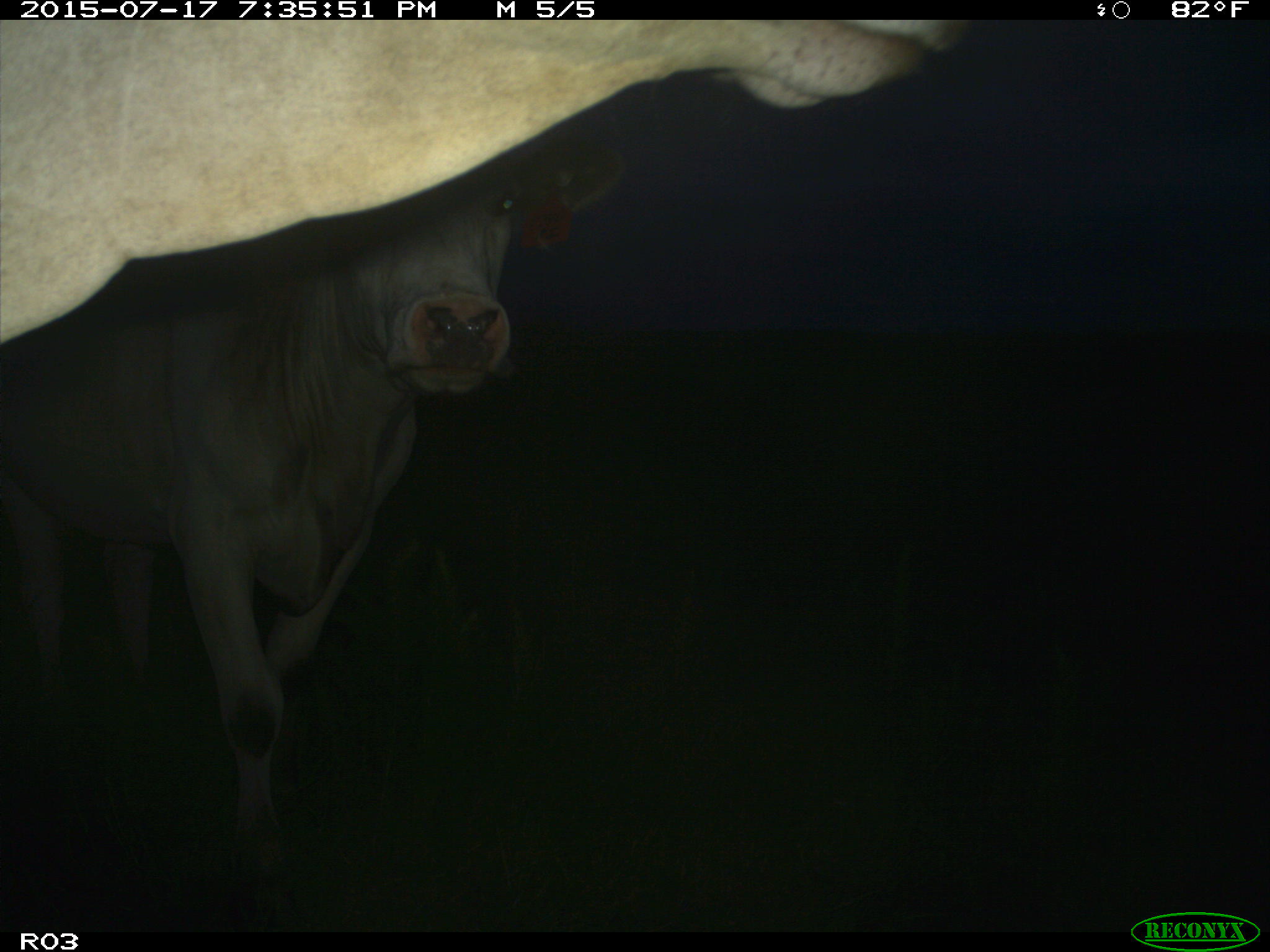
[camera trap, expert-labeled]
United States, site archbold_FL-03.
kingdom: Animalia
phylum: Chordata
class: Mammalia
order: Artiodactyla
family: Bovidae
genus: Bos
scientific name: Bos taurus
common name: domestic cow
Bos taurus (domestic cow).